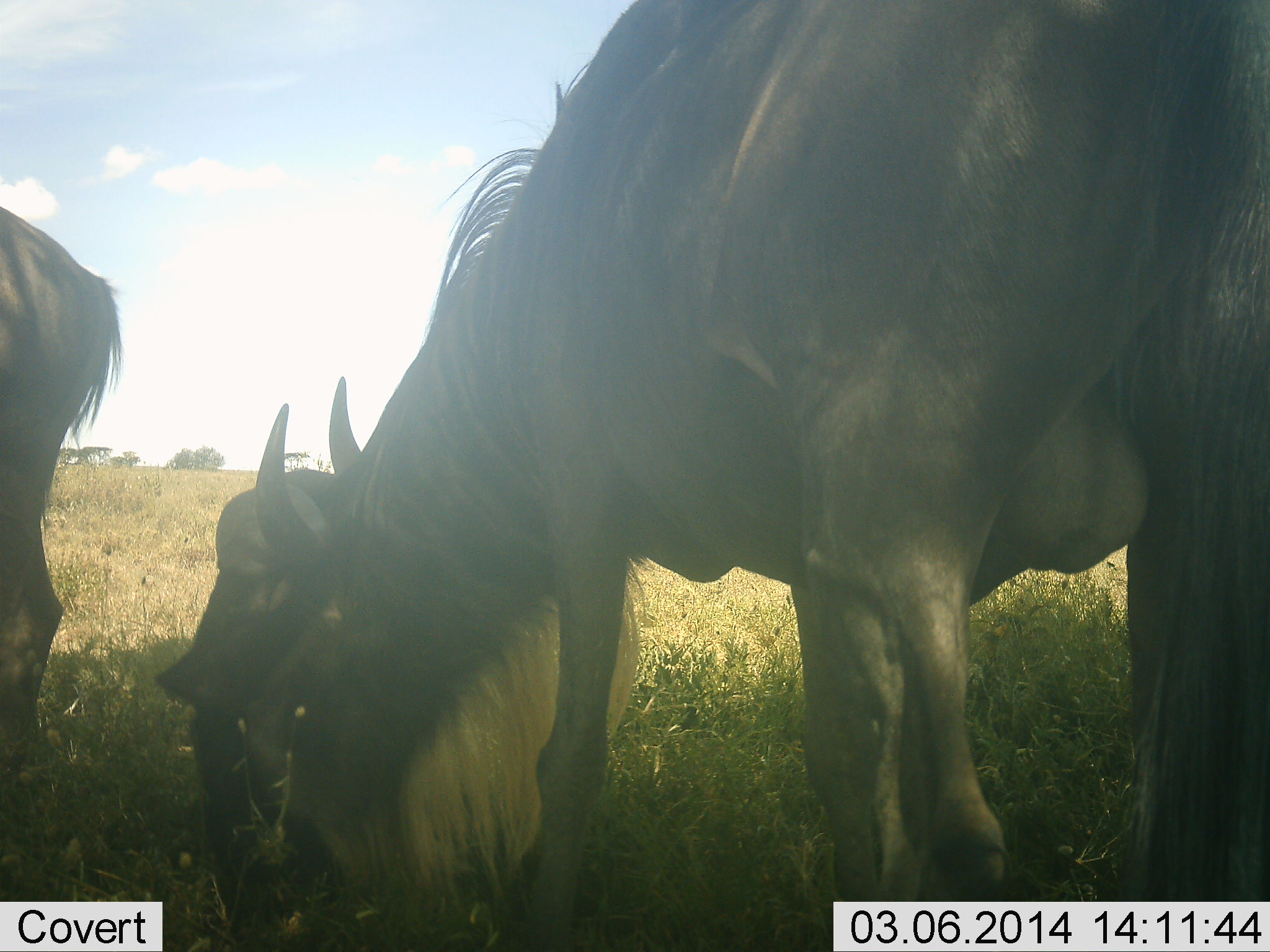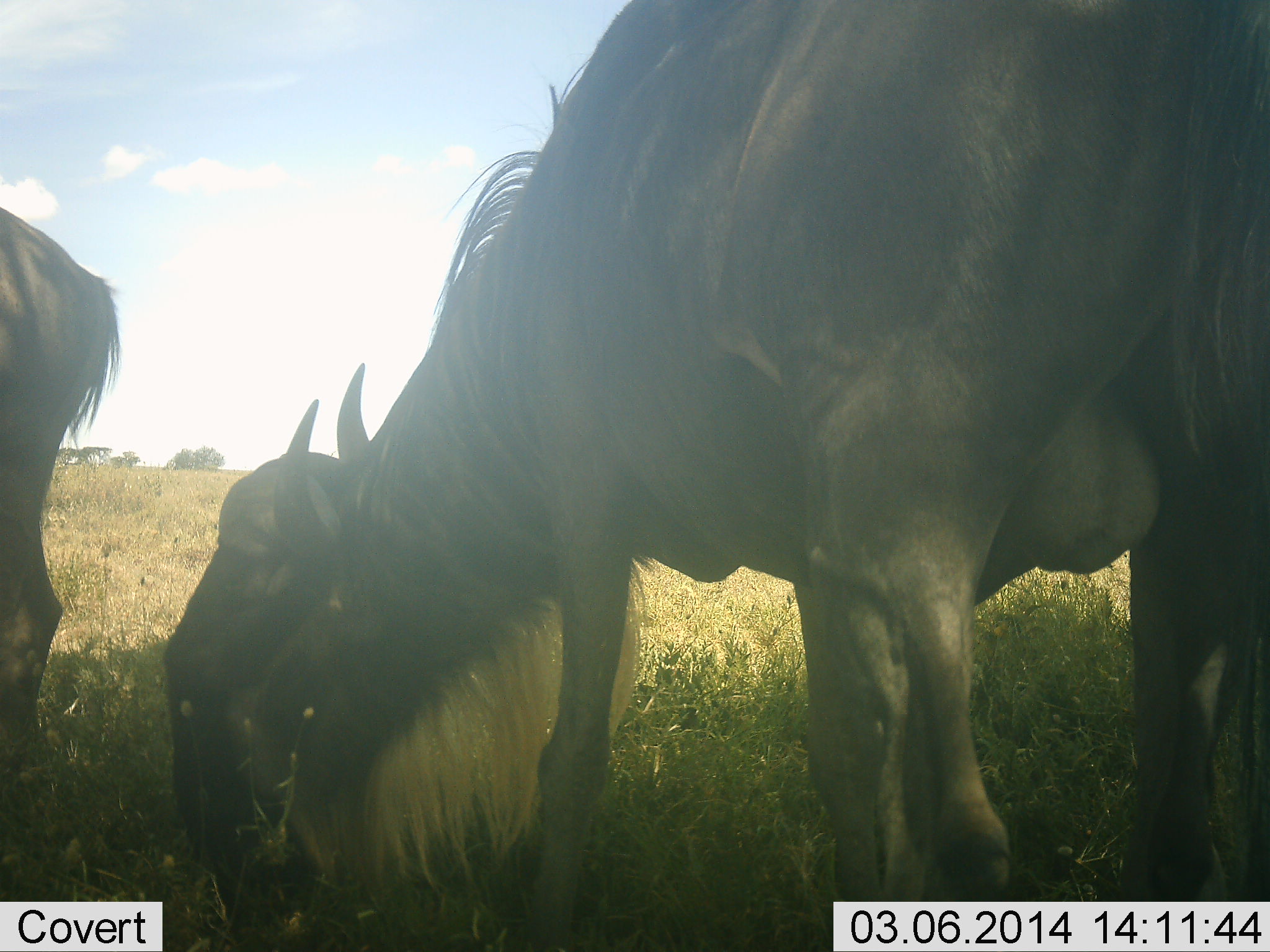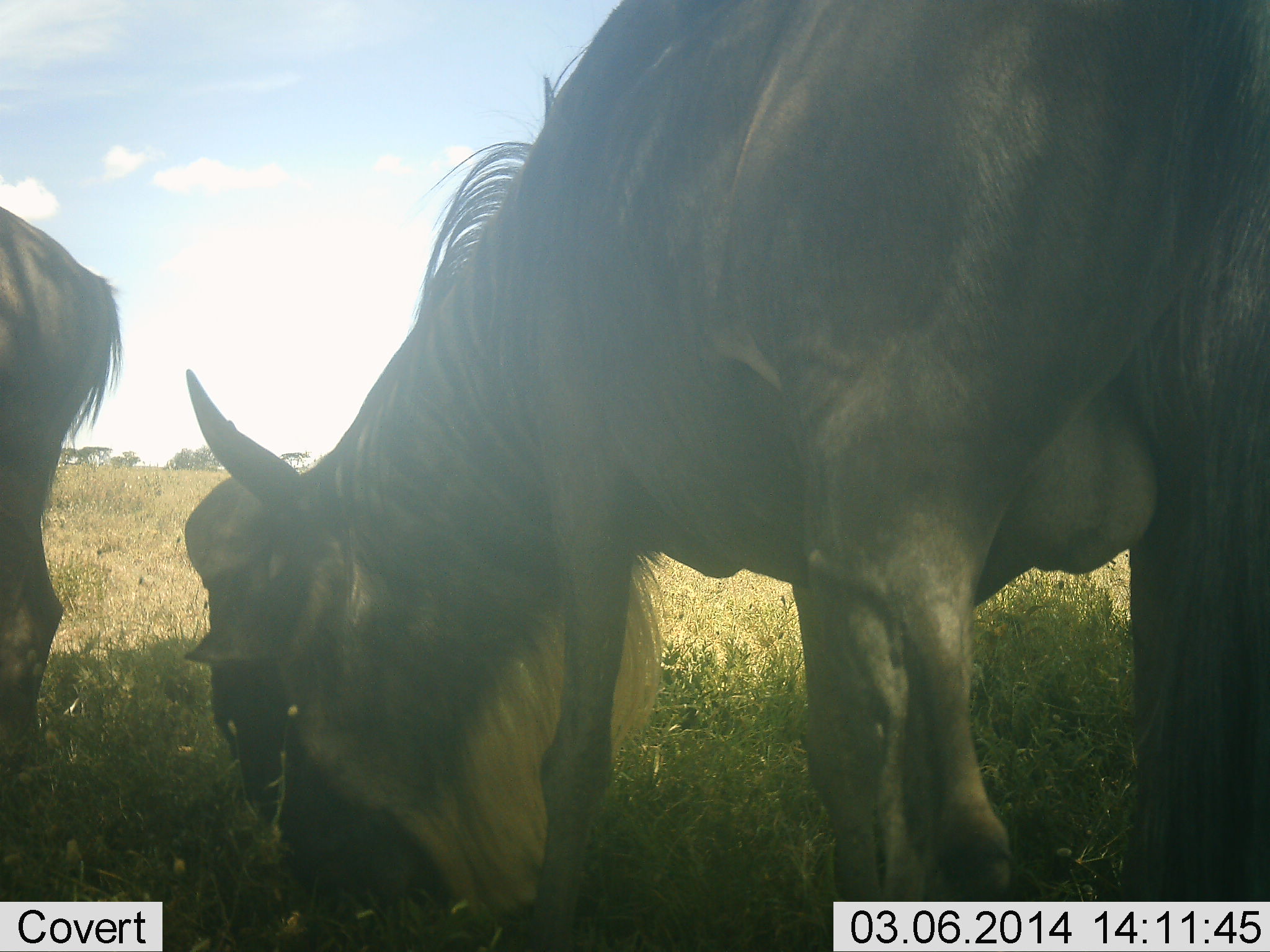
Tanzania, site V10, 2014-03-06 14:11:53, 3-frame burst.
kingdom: Animalia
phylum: Chordata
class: Mammalia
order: Artiodactyla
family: Bovidae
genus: Connochaetes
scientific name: Connochaetes taurinus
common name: blue wildebeest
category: wildebeest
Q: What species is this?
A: Wildebeest (blue wildebeest) (Connochaetes taurinus).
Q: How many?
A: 2.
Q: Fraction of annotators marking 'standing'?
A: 47%.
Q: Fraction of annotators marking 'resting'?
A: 3%.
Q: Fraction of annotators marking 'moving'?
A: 7%.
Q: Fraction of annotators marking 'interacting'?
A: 0%.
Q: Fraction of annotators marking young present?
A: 0%.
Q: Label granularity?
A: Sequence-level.